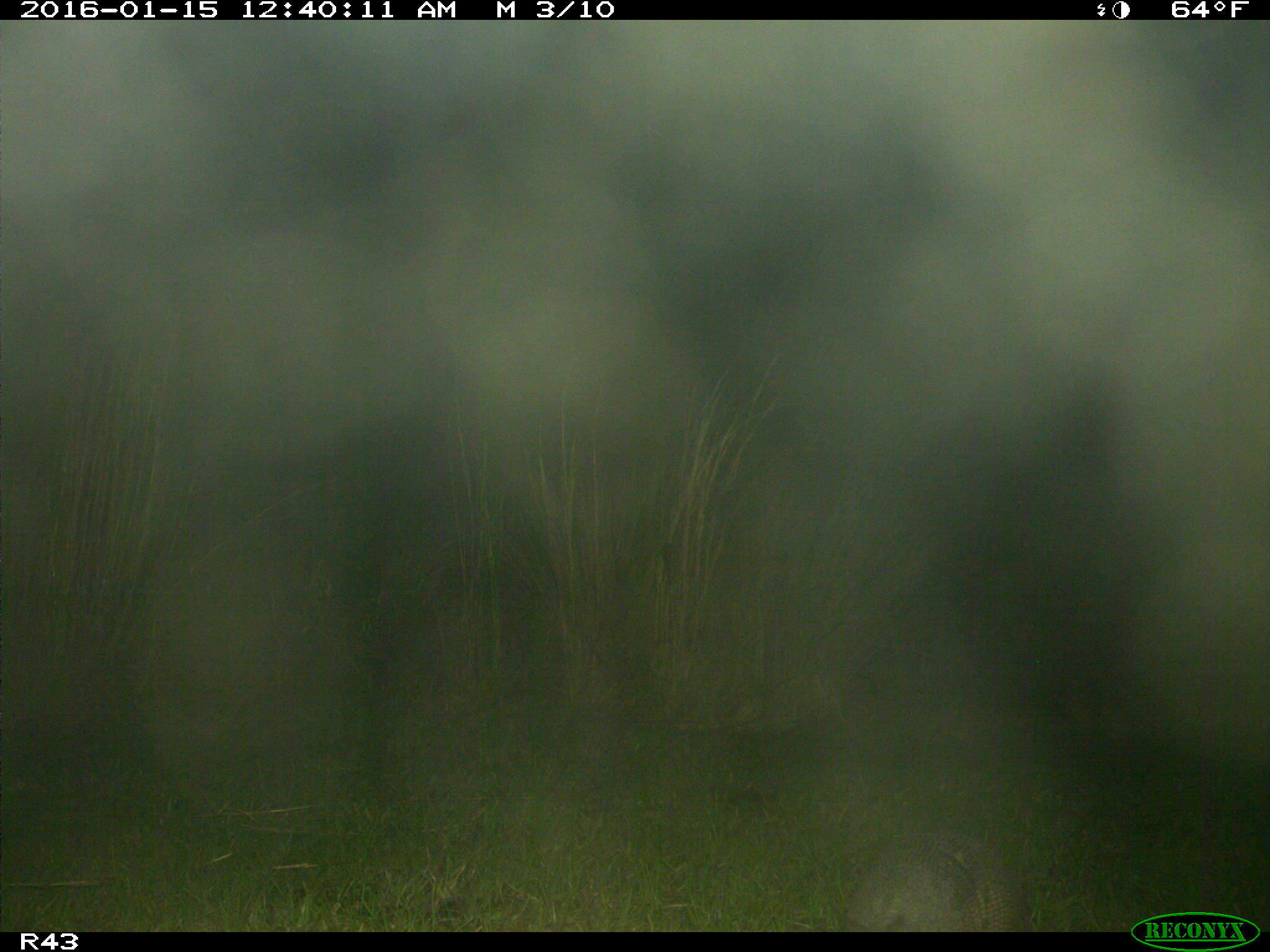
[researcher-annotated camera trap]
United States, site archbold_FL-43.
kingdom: Animalia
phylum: Chordata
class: Mammalia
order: Cingulata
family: Dasypodidae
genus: Dasypus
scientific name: Dasypus novemcinctus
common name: nine-banded armadillo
Dasypus novemcinctus (nine-banded armadillo).